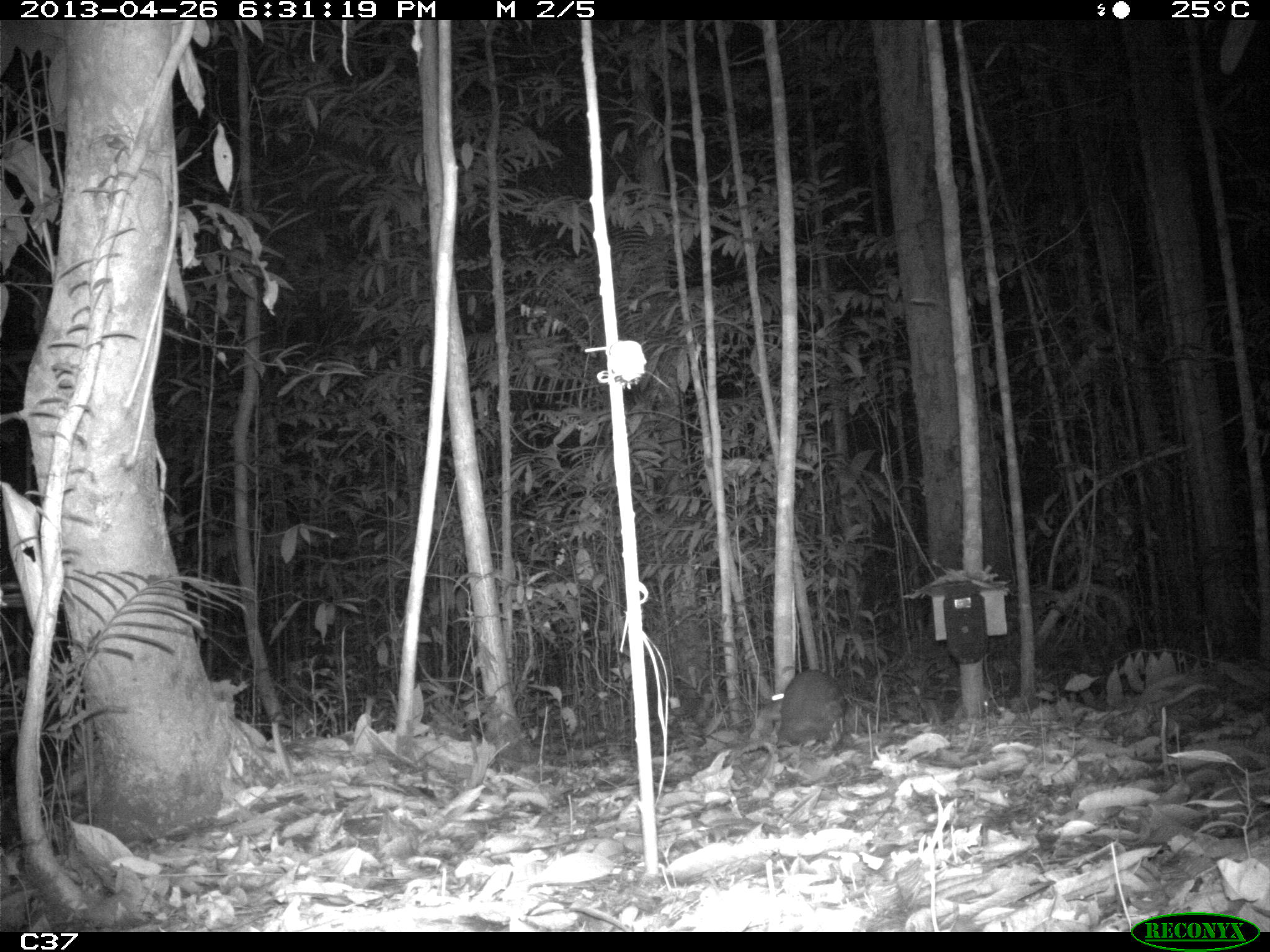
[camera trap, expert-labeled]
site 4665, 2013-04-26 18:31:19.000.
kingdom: Animalia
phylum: Chordata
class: Mammalia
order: Rodentia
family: Cuniculidae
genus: Cuniculus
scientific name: Cuniculus paca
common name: spotted paca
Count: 1.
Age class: adult.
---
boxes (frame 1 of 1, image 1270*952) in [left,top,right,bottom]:
cuniculus paca: [775,670,846,754]